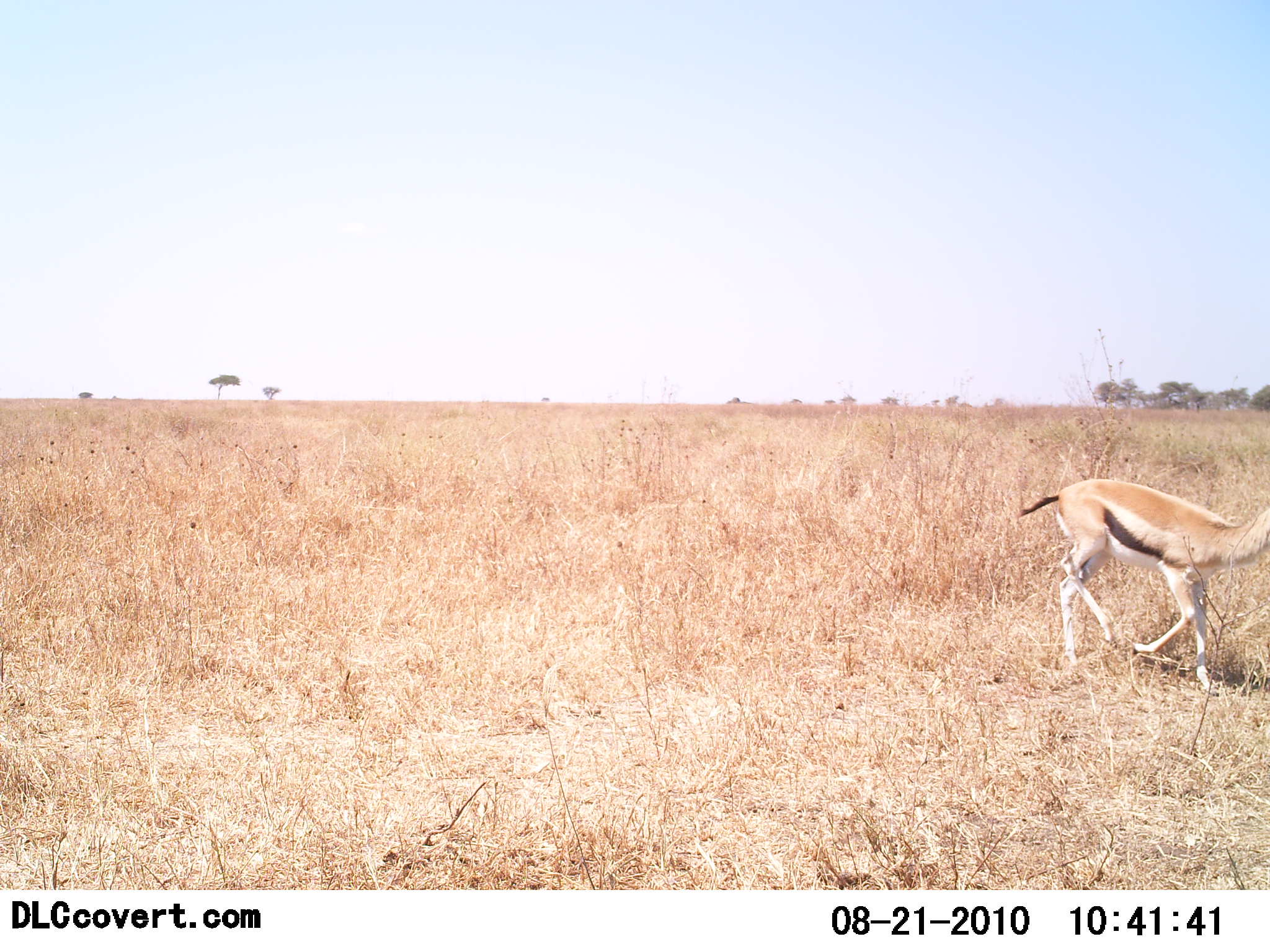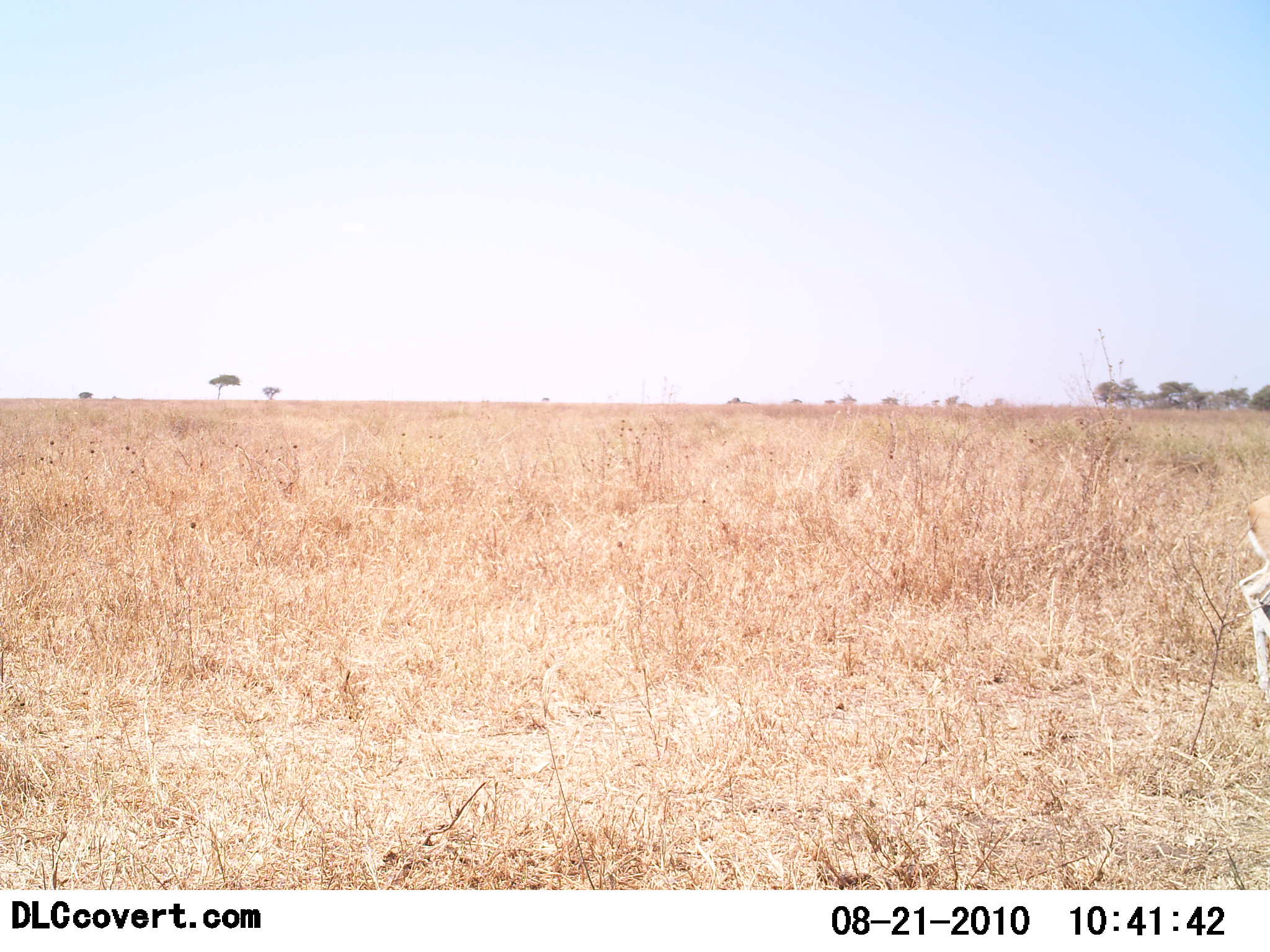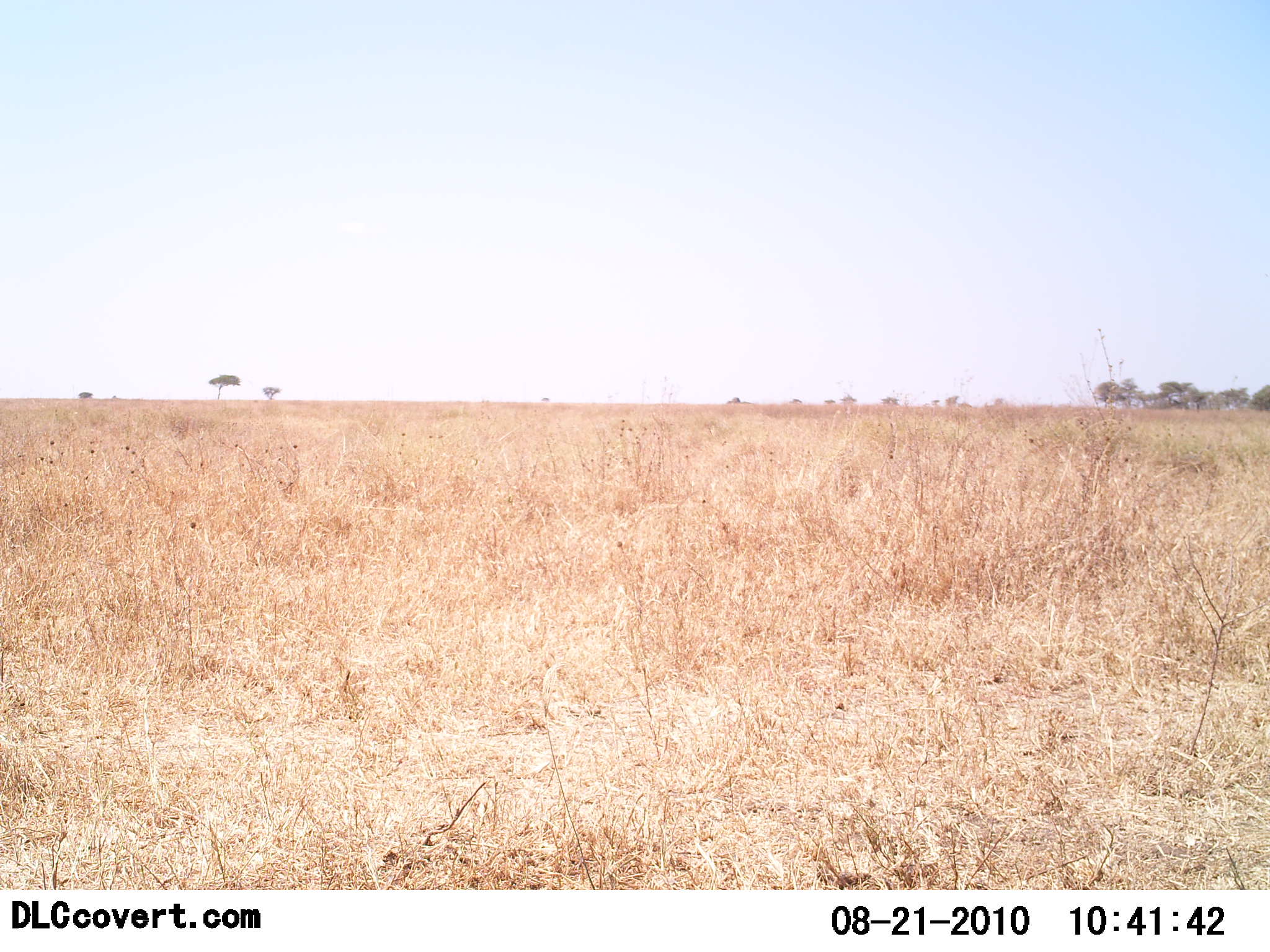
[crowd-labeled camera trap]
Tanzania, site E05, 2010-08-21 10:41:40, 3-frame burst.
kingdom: Animalia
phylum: Chordata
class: Mammalia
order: Artiodactyla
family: Bovidae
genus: Eudorcas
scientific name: Eudorcas thomsonii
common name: thomson's gazelle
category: gazellethomsons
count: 1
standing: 0%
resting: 0%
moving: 100%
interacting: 0%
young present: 0%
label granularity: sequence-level